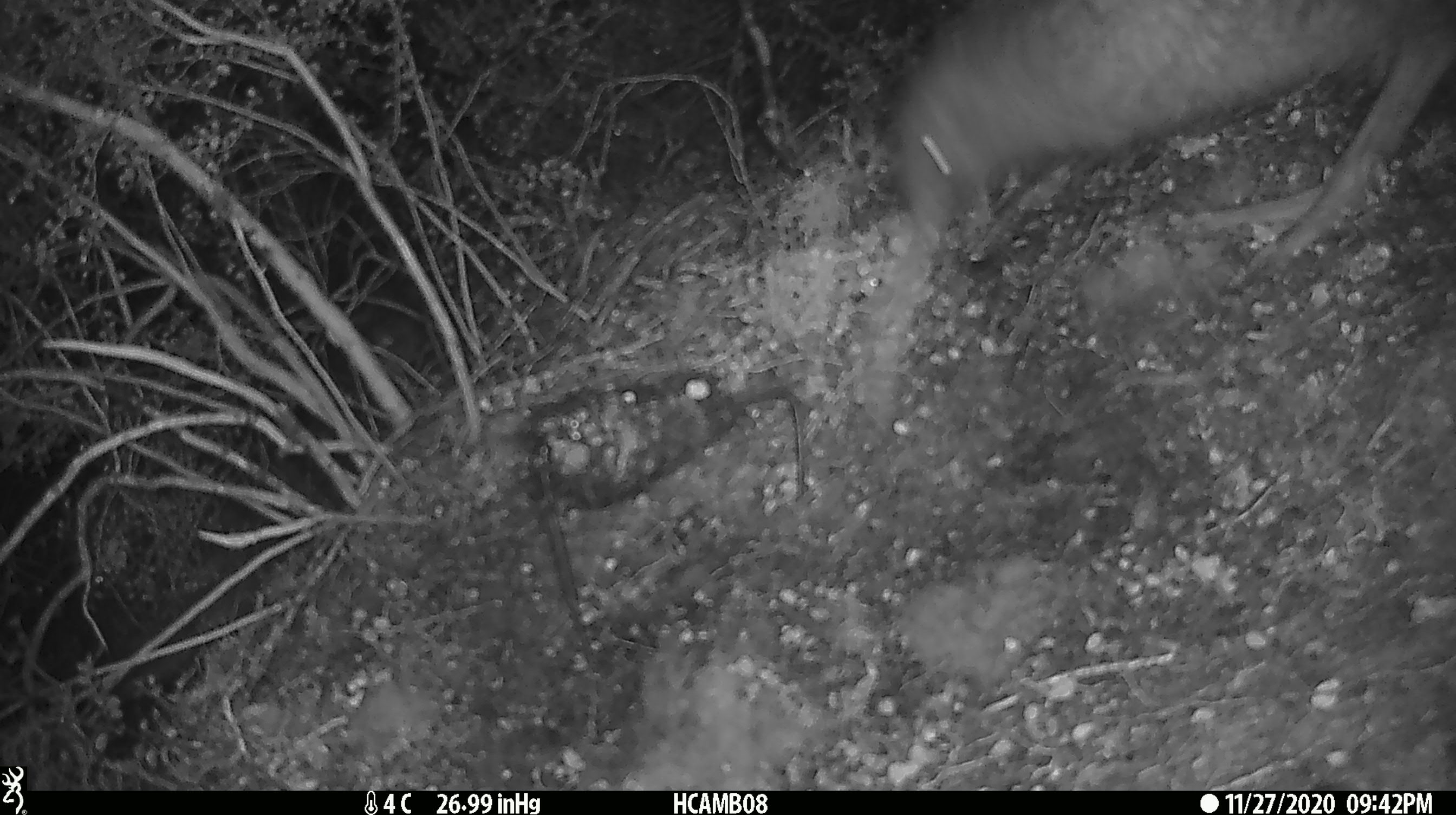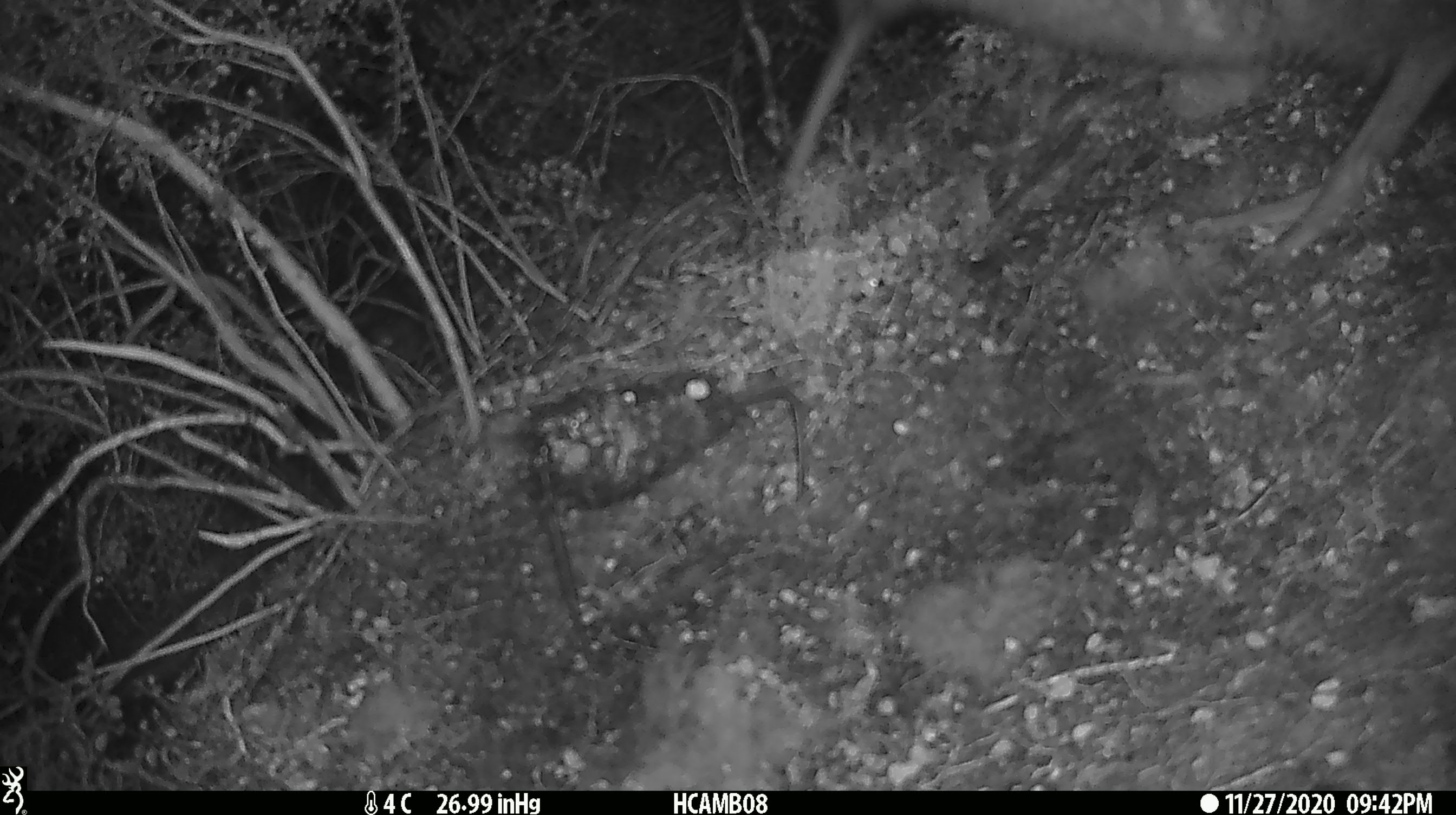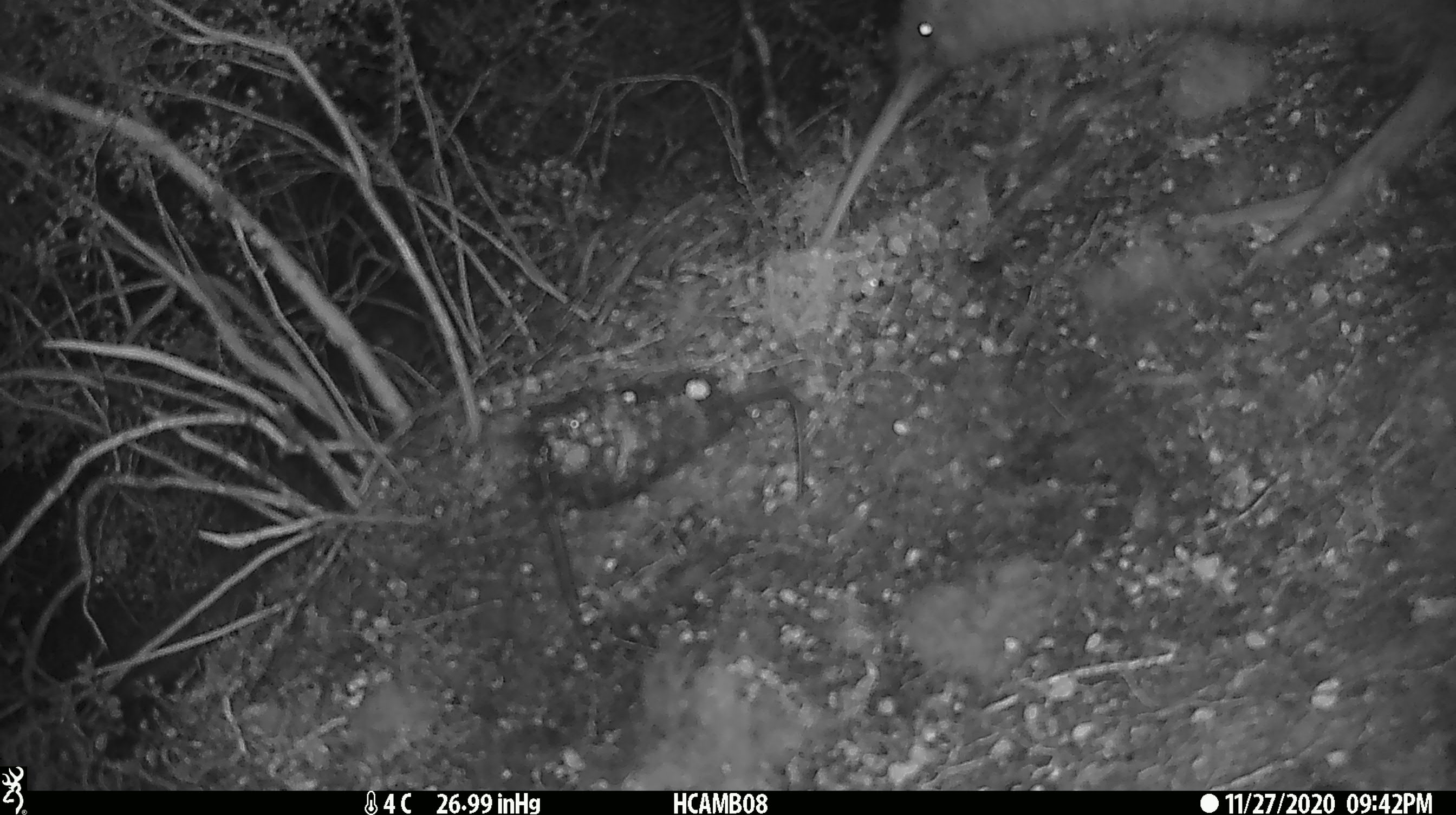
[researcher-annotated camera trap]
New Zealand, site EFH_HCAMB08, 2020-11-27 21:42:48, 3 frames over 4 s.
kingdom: Animalia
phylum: Chordata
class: Aves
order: Apterygiformes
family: Apterygidae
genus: Apteryx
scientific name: Apteryx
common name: kiwi